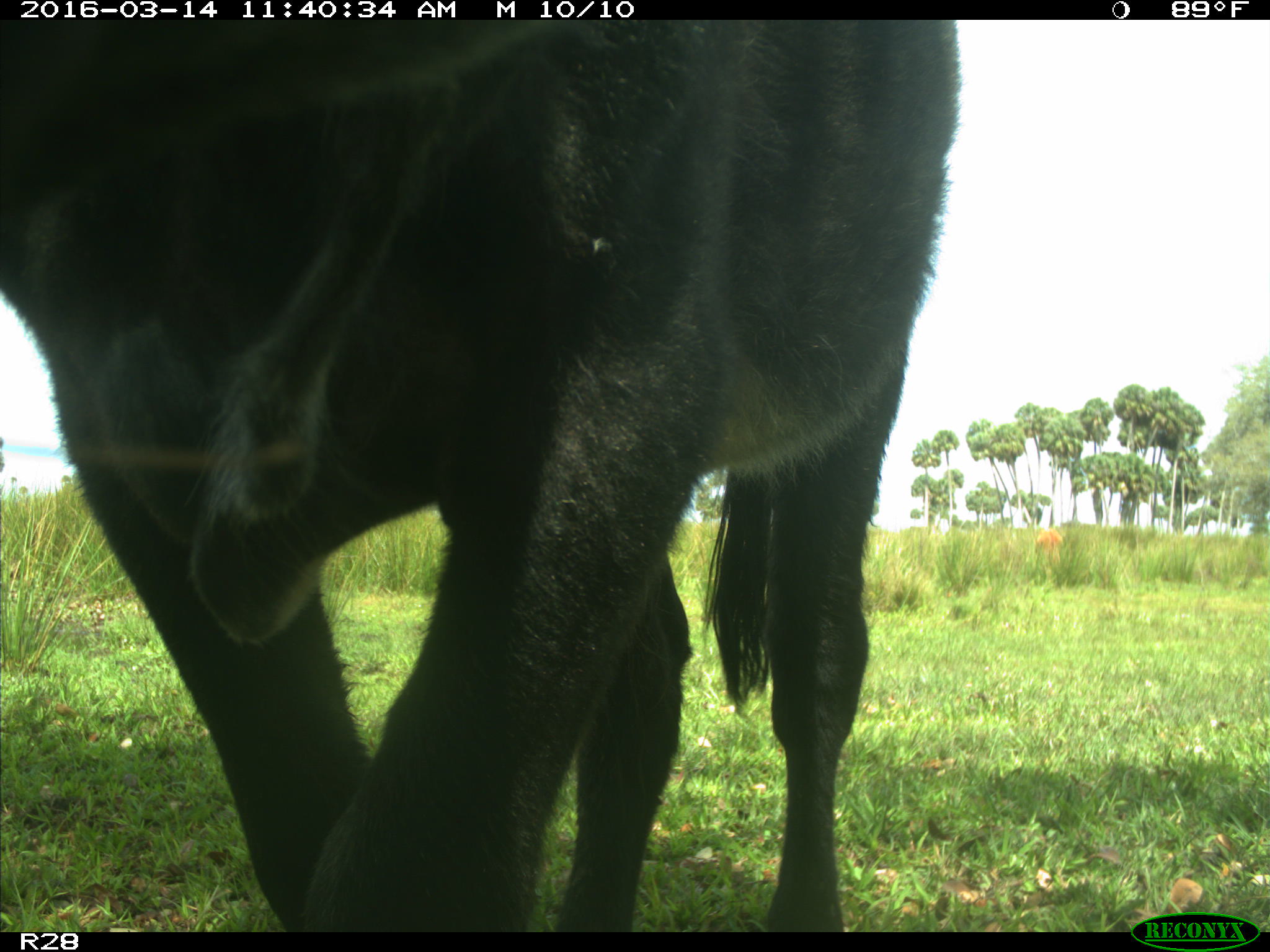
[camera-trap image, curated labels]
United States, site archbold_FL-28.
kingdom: Animalia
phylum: Chordata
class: Mammalia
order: Artiodactyla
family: Bovidae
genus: Bos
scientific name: Bos taurus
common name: domestic cow